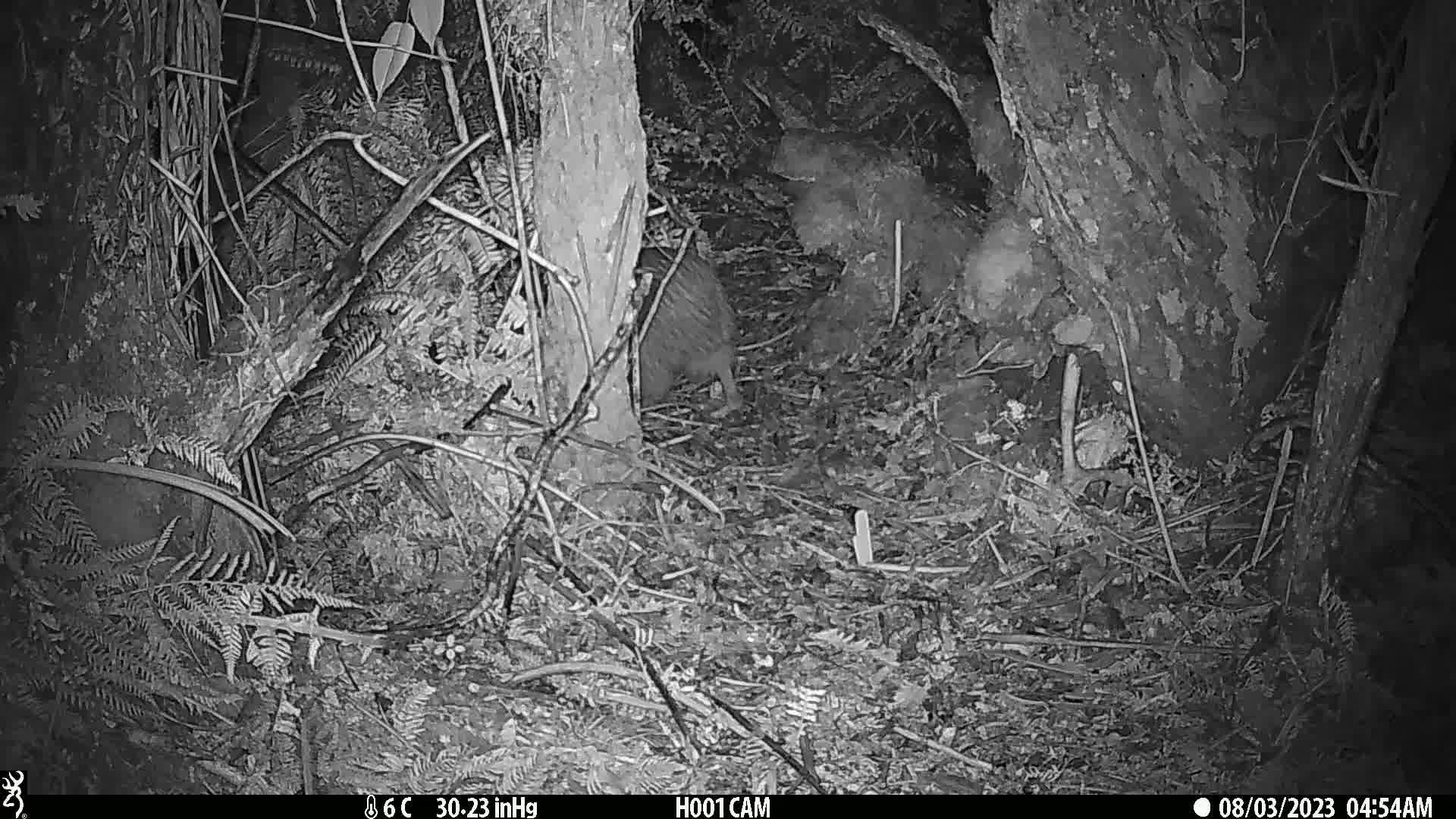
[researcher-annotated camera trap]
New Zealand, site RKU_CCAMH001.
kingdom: Animalia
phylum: Chordata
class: Aves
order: Apterygiformes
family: Apterygidae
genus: Apteryx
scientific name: Apteryx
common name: kiwi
Kiwi (Apteryx).